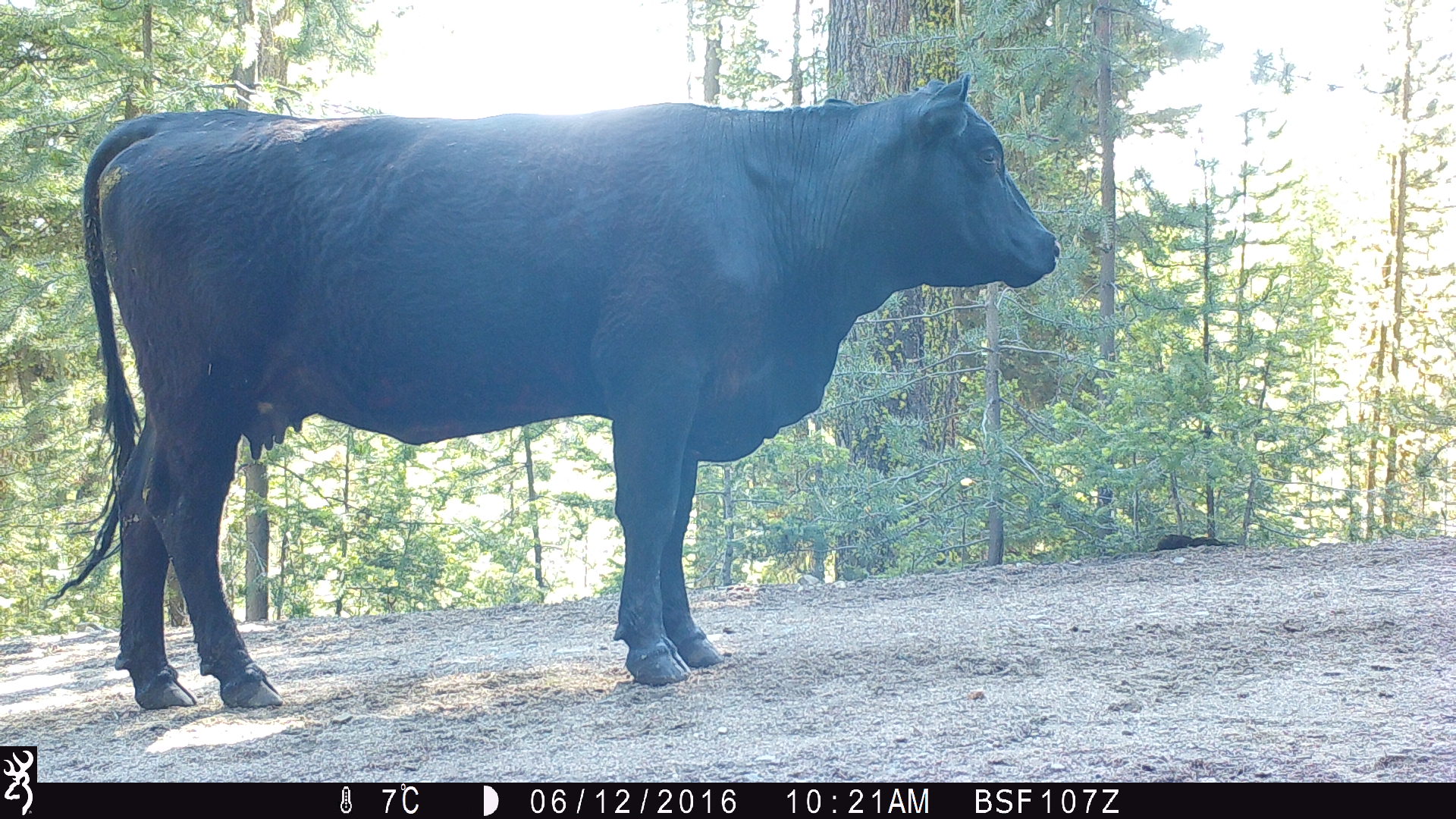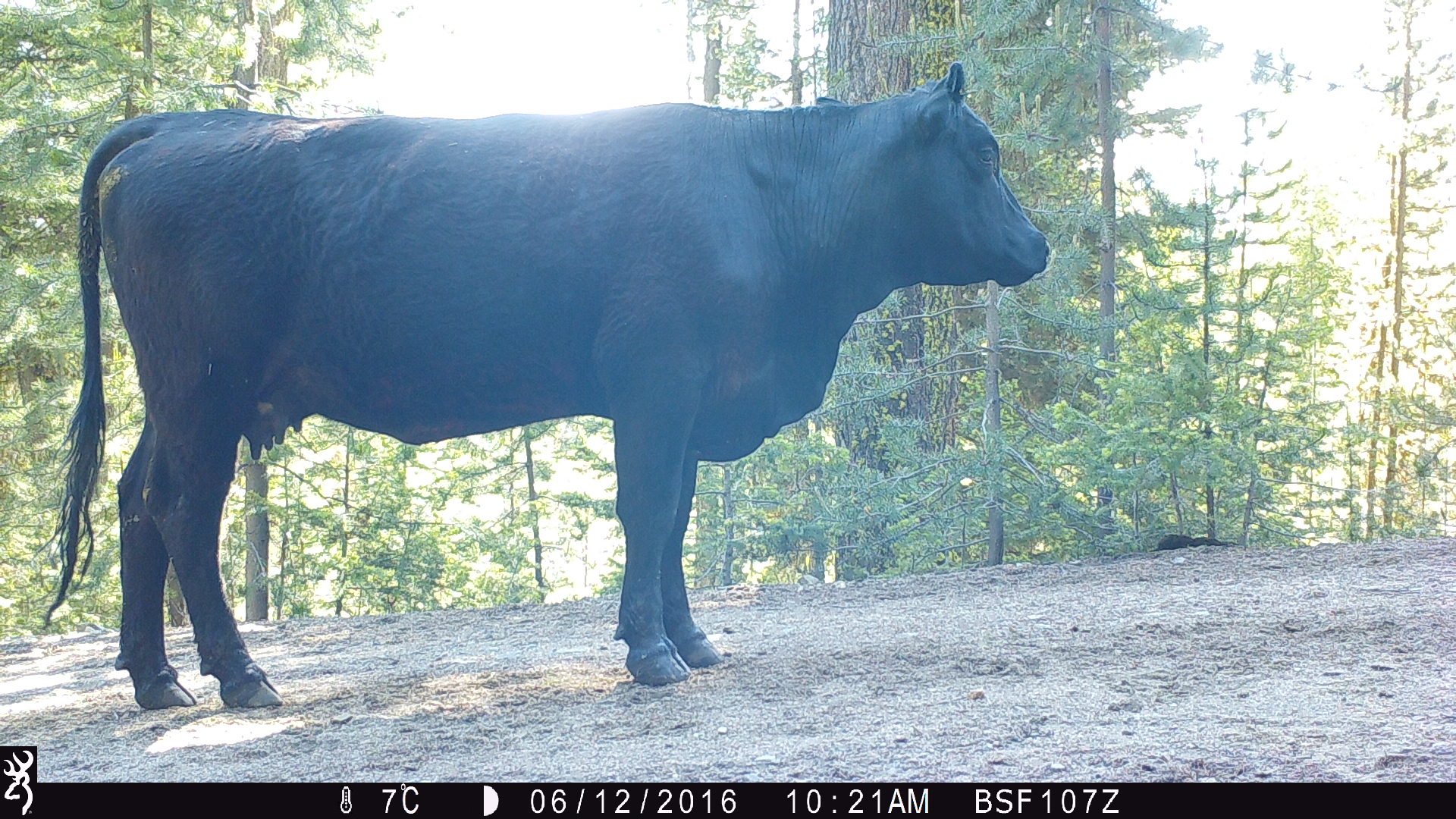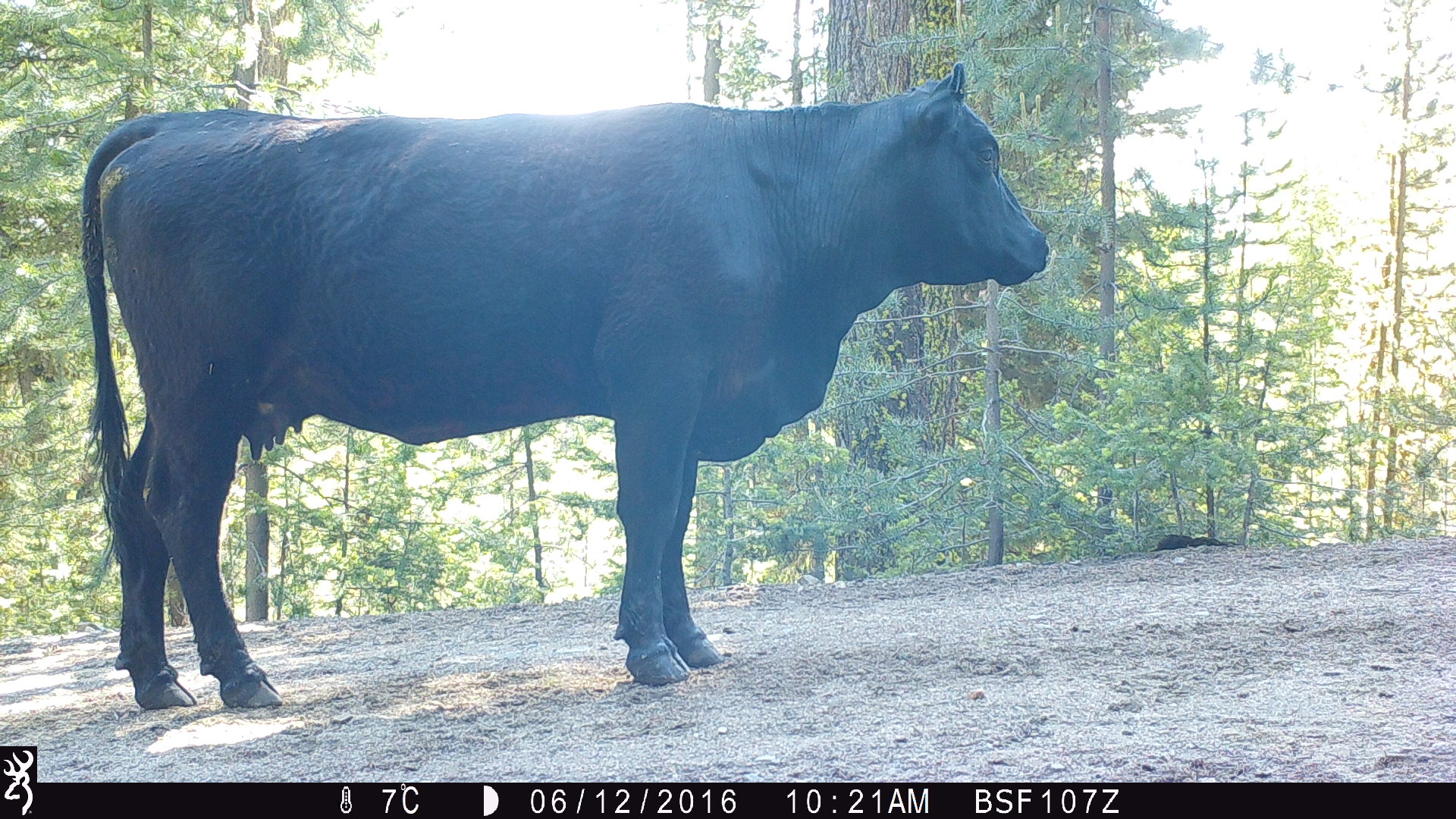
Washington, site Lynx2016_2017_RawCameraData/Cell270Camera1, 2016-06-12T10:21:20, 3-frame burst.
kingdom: Animalia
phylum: Chordata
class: Mammalia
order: Artiodactyla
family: Bovidae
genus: Bos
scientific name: Bos taurus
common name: domestic cattle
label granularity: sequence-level